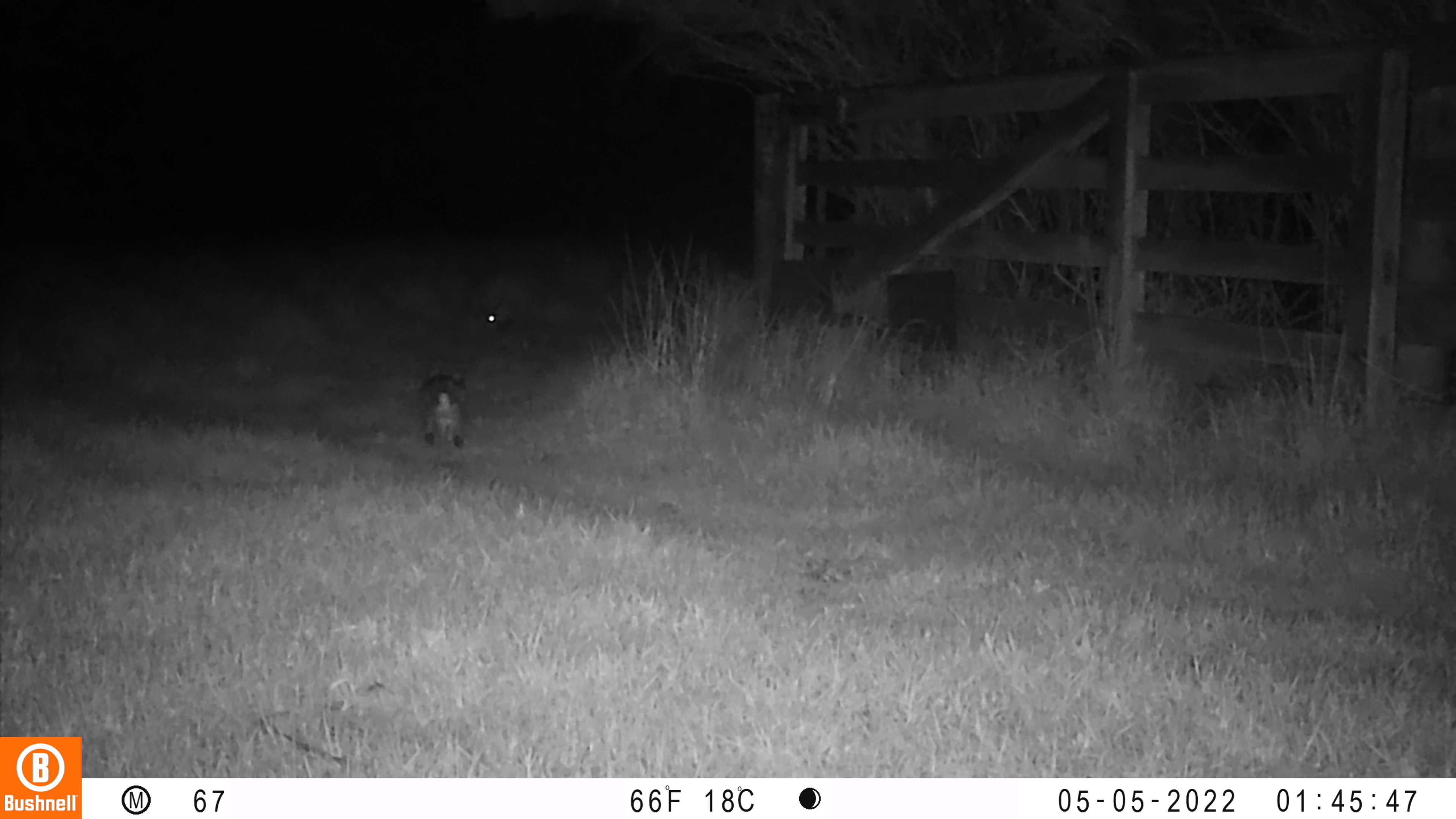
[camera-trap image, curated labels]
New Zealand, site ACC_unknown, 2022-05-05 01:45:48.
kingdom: Animalia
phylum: Chordata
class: Mammalia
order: Lagomorpha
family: Leporidae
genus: Oryctolagus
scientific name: Oryctolagus cuniculus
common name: european rabbit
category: rabbit